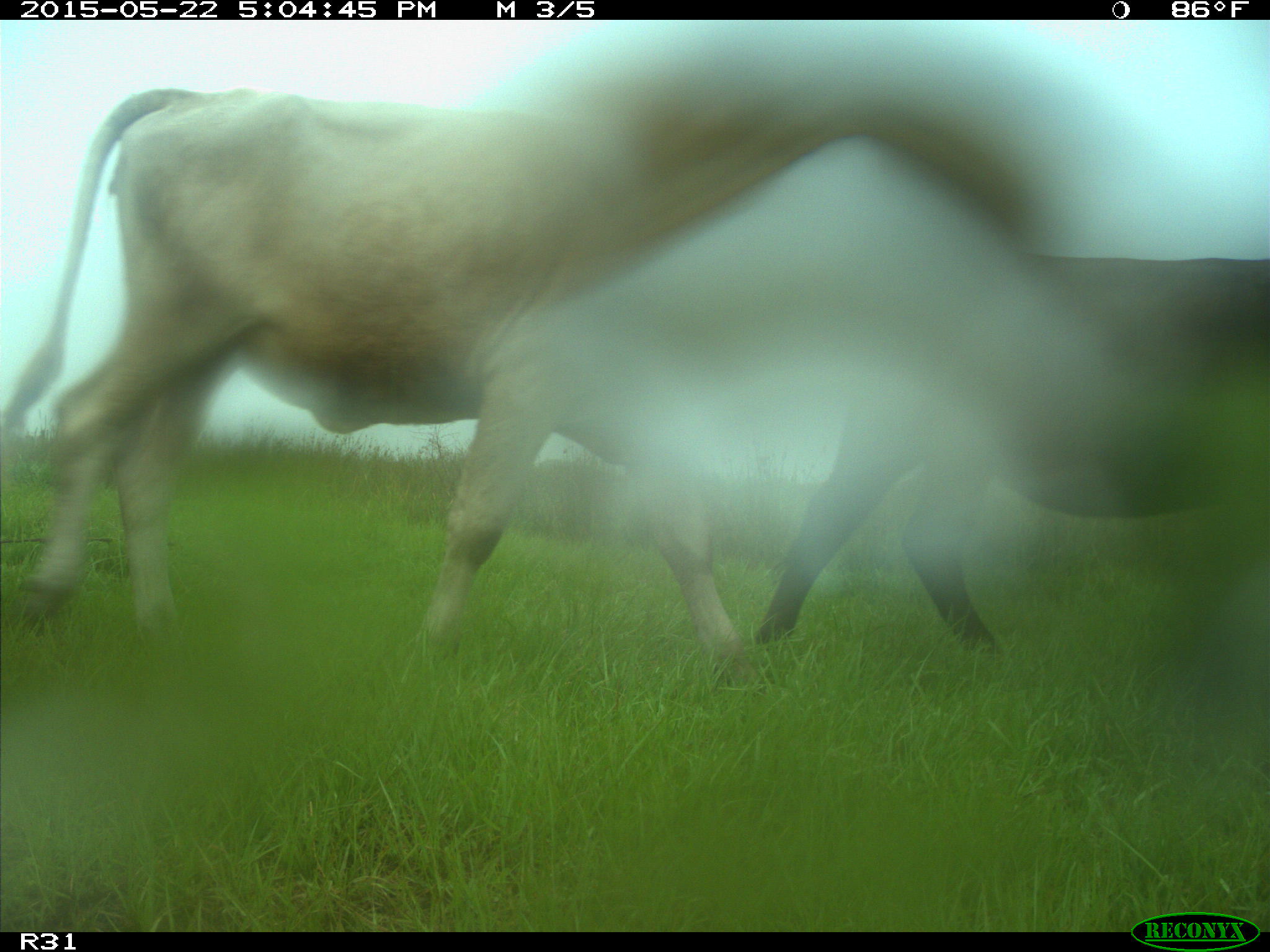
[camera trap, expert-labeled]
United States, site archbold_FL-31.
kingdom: Animalia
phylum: Chordata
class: Mammalia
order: Artiodactyla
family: Bovidae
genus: Bos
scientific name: Bos taurus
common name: domestic cow